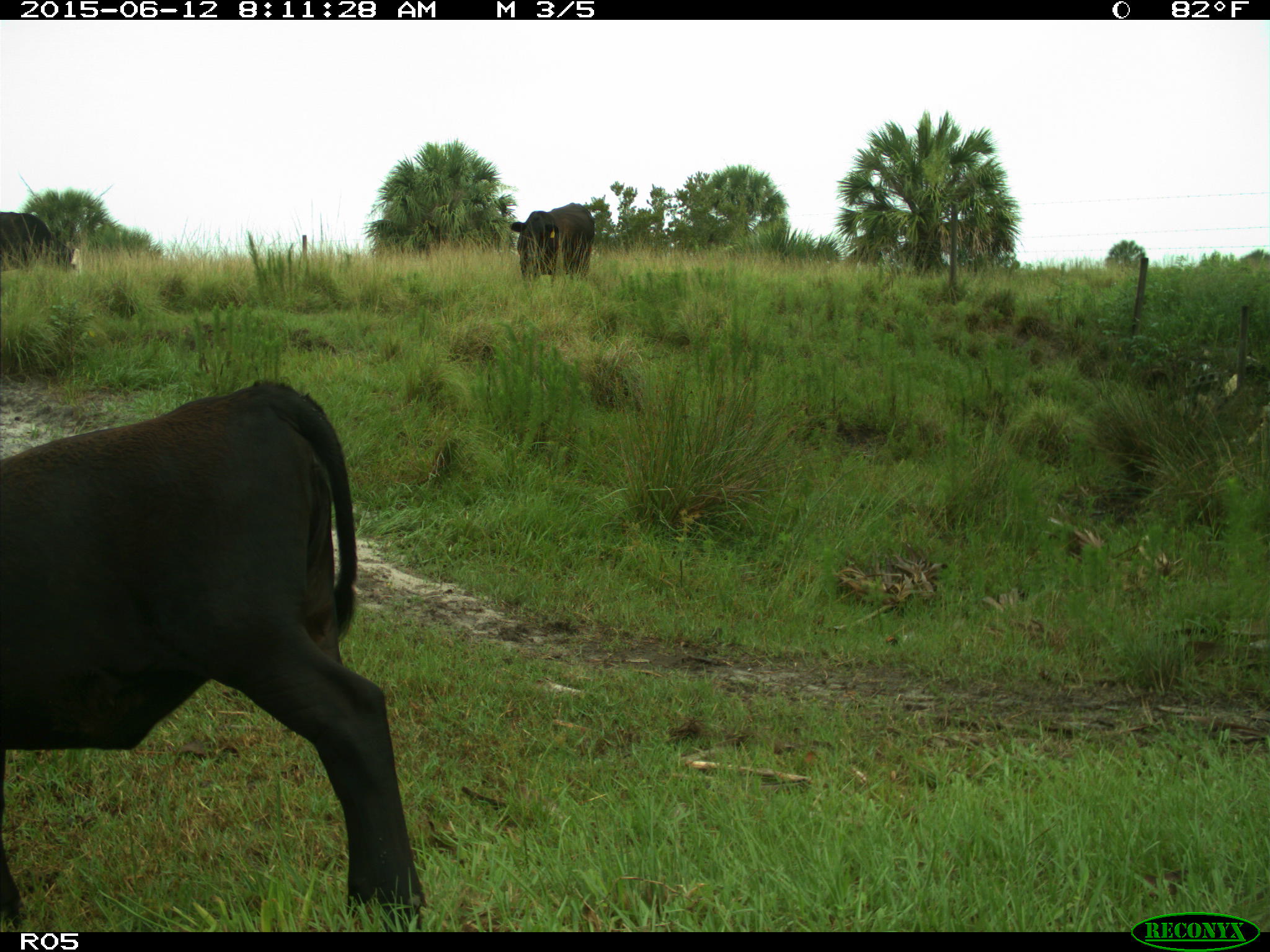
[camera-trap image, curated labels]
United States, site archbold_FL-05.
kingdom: Animalia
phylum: Chordata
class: Mammalia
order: Artiodactyla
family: Bovidae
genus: Bos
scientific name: Bos taurus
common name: domestic cow